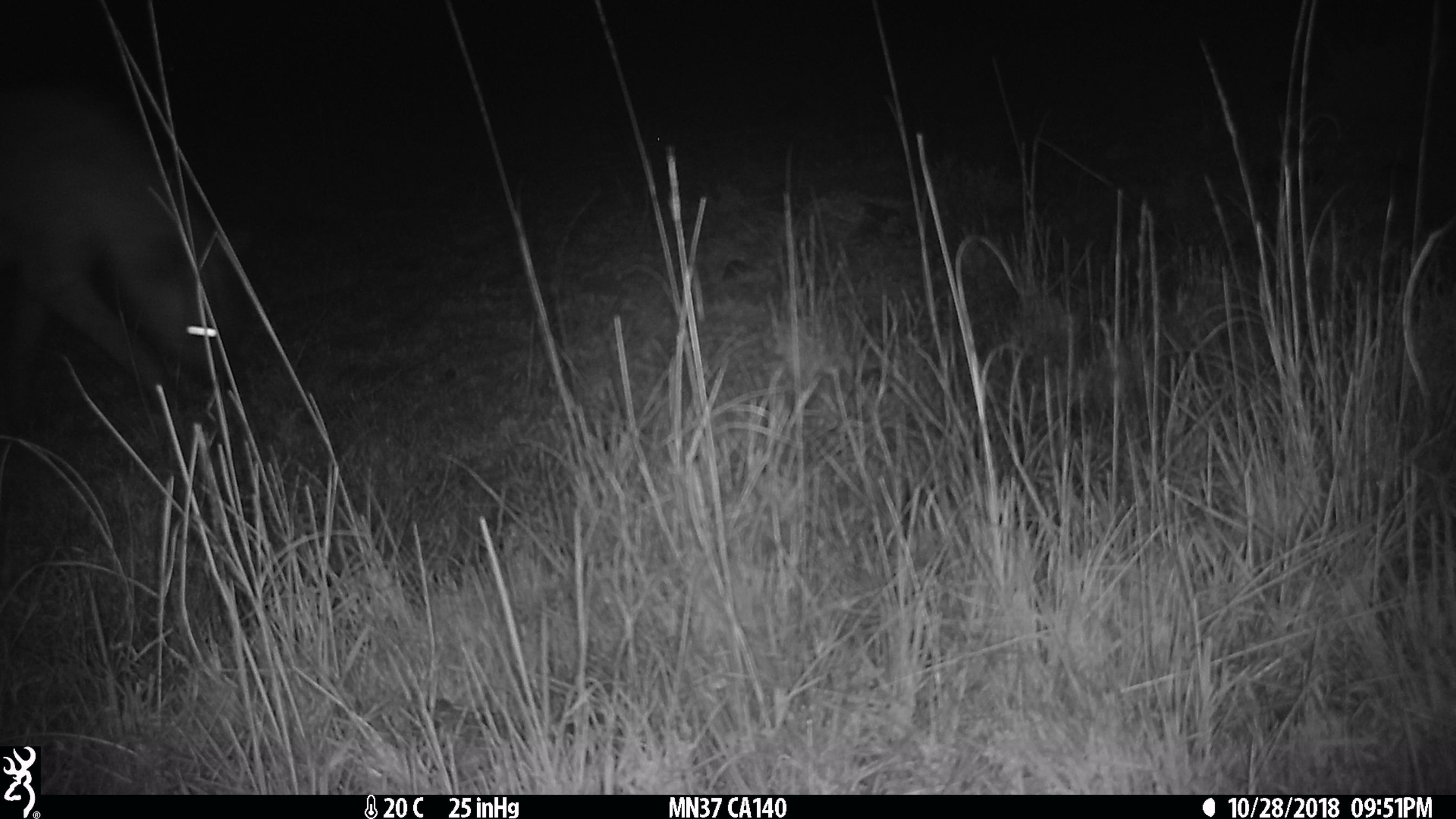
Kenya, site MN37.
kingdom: Animalia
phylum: Chordata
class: Mammalia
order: Carnivora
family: Hyaenidae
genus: Crocuta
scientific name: Crocuta crocuta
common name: spotted hyena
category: hyena spotted